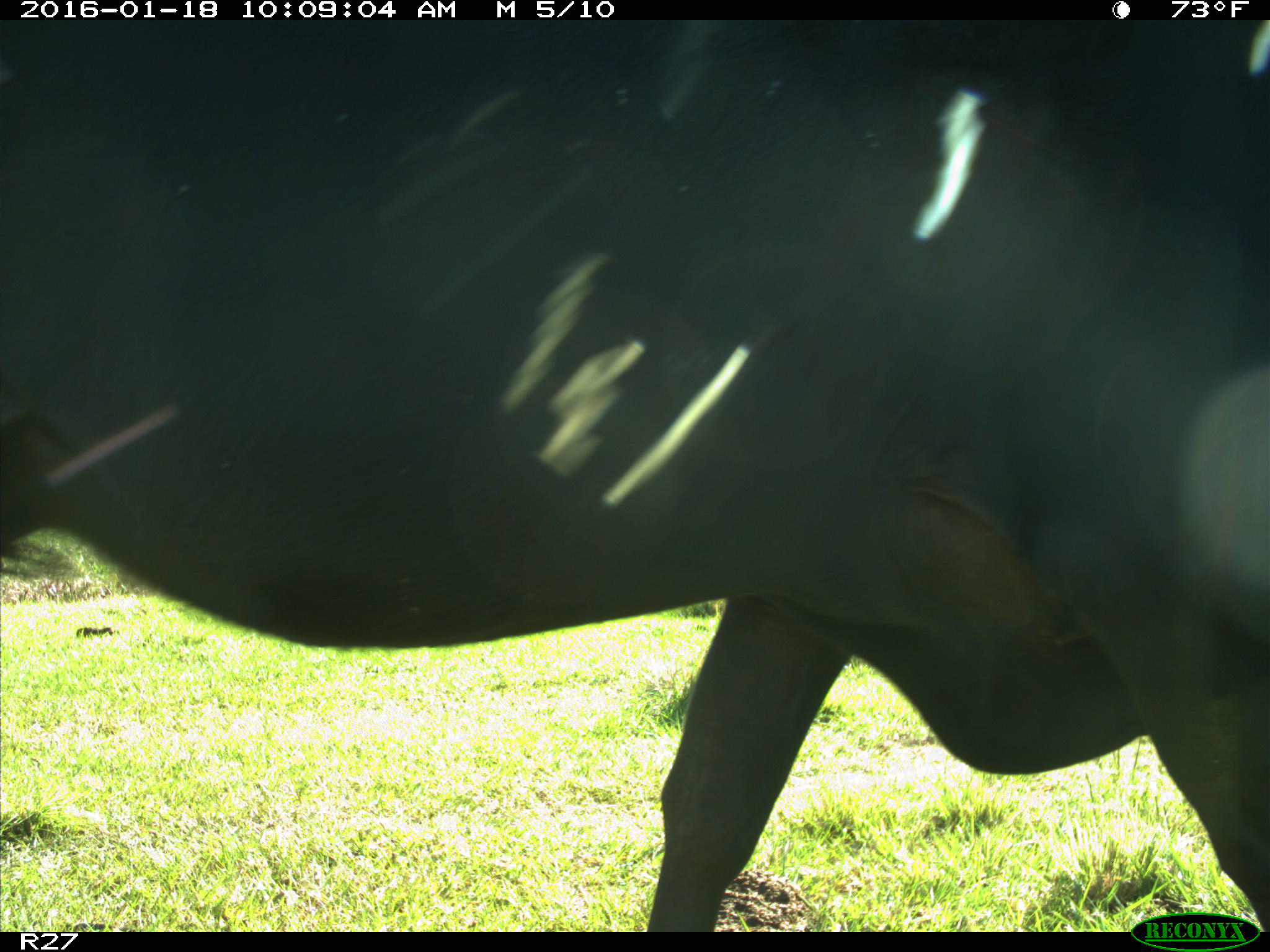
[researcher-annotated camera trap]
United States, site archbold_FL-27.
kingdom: Animalia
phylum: Chordata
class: Mammalia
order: Artiodactyla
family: Bovidae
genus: Bos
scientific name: Bos taurus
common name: domestic cow